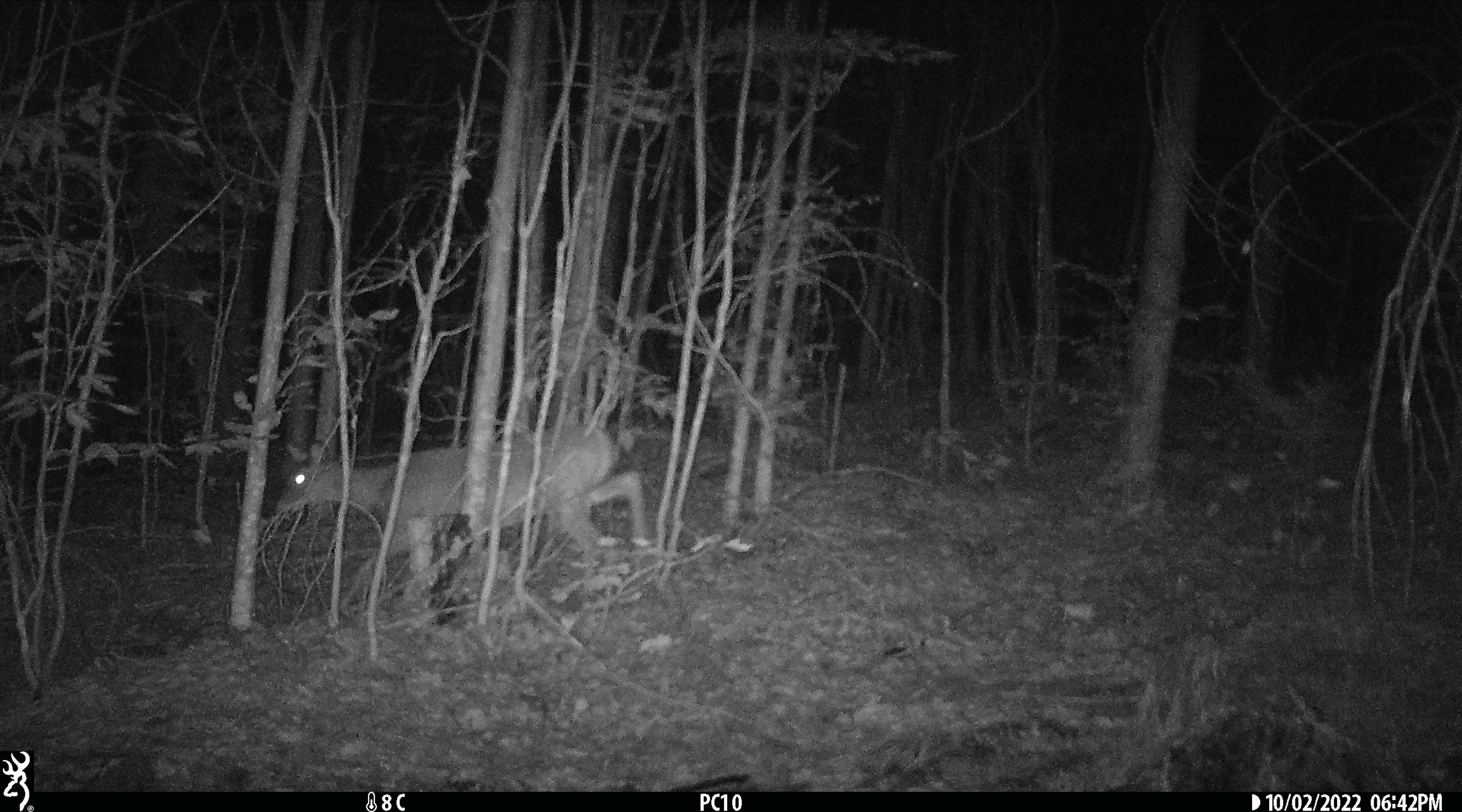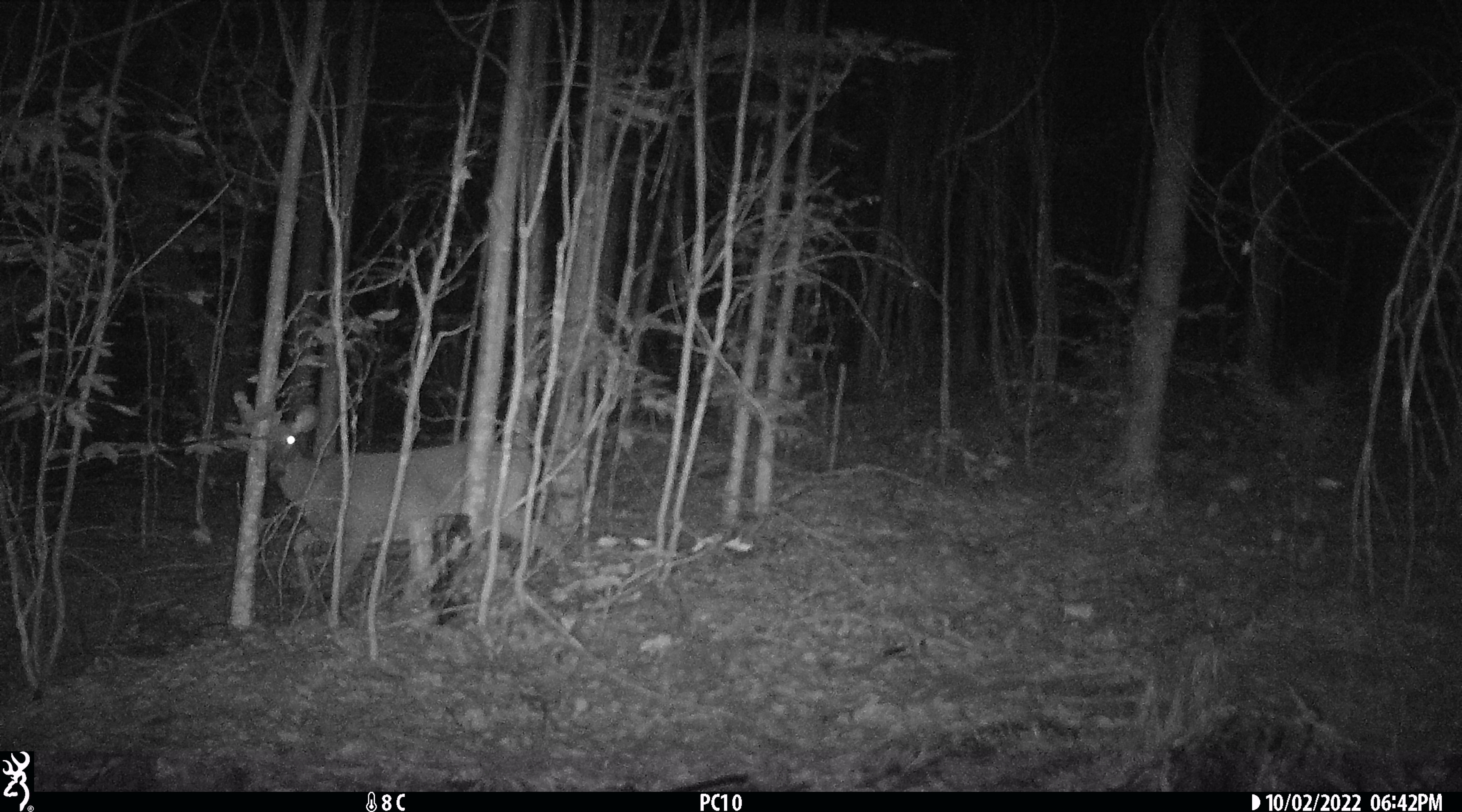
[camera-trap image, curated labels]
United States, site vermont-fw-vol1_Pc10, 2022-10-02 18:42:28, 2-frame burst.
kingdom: Animalia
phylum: Chordata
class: Mammalia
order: Artiodactyla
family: Cervidae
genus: Odocoileus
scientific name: Odocoileus virginianus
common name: white-tailed deer